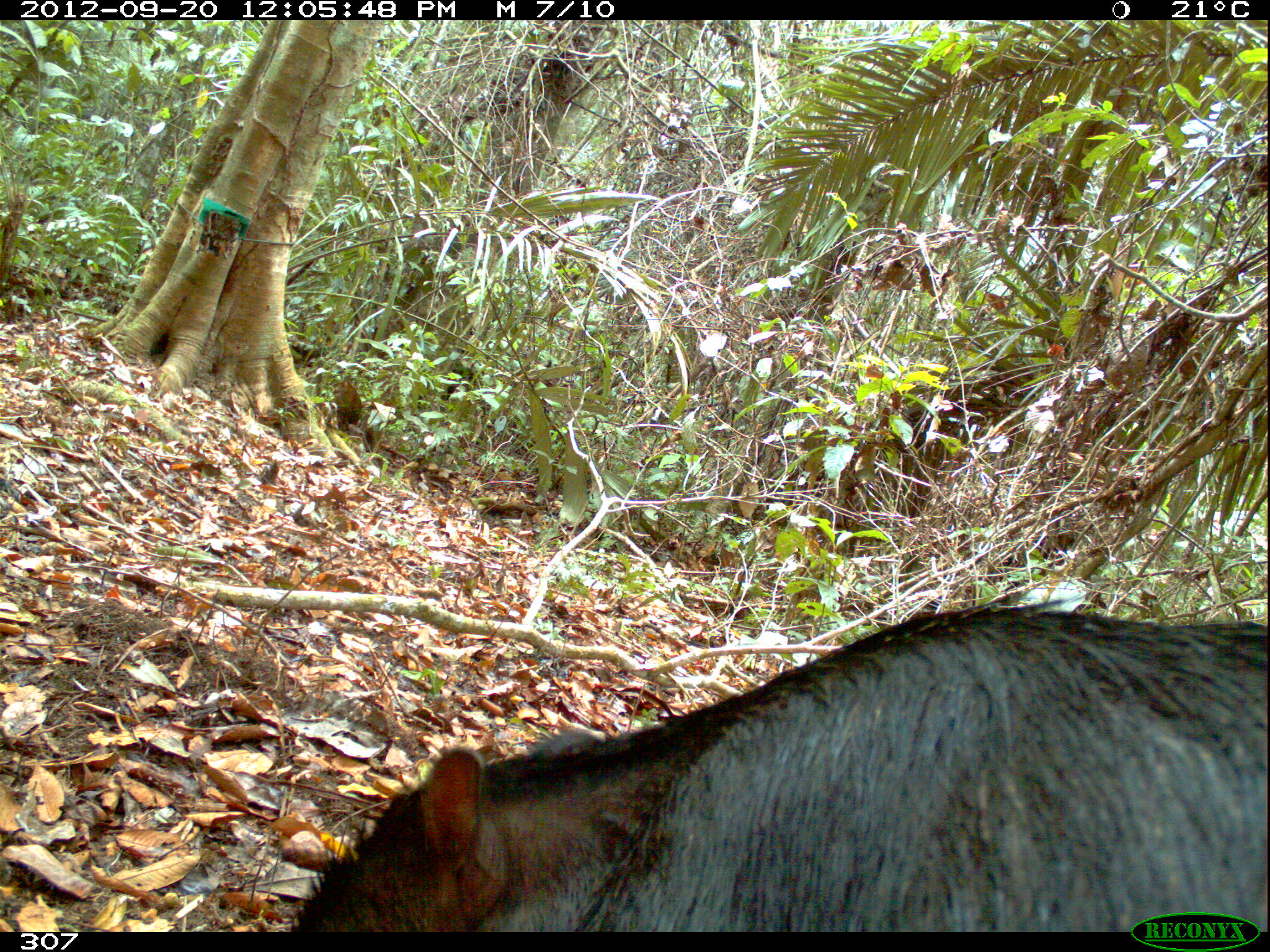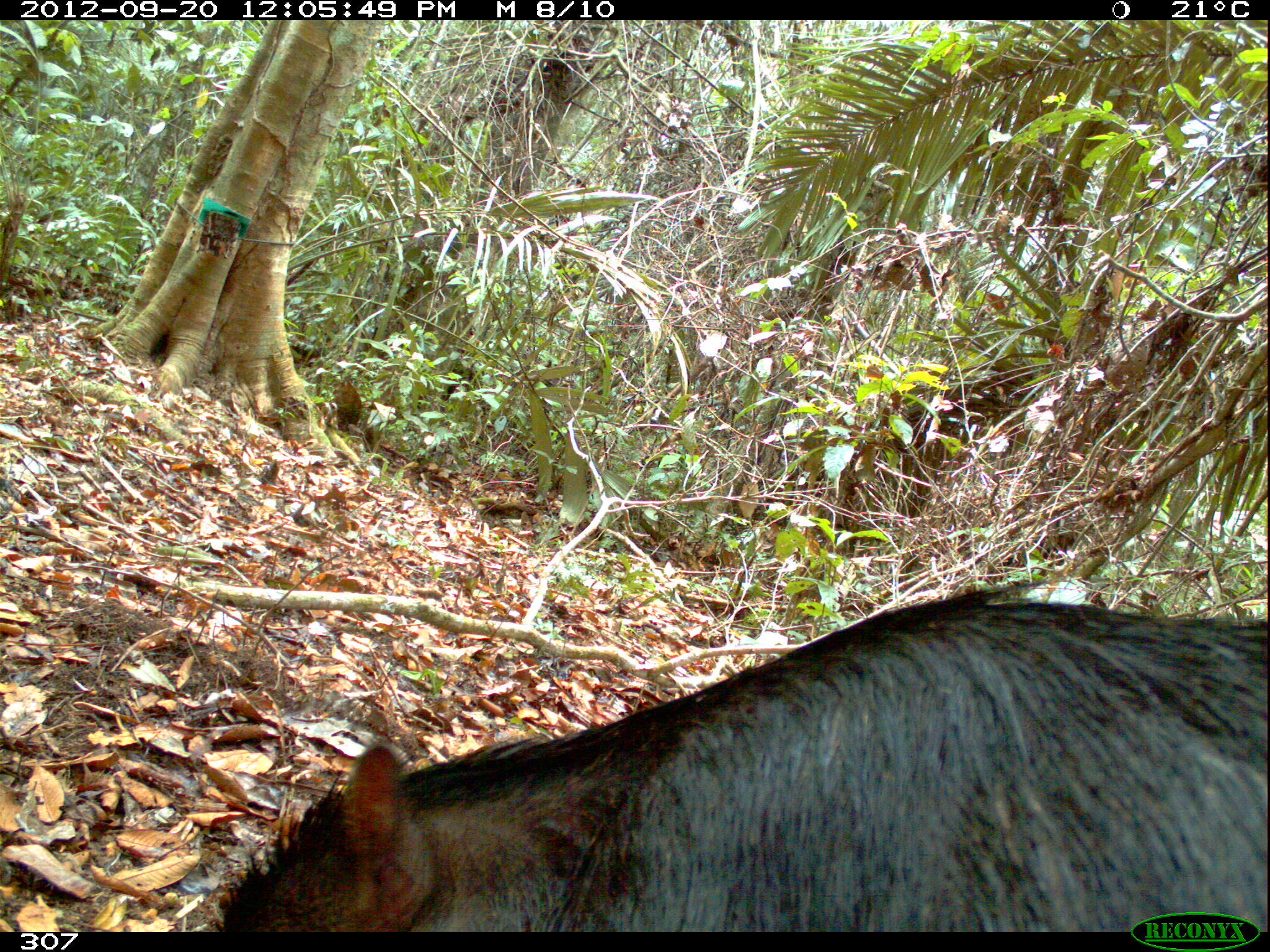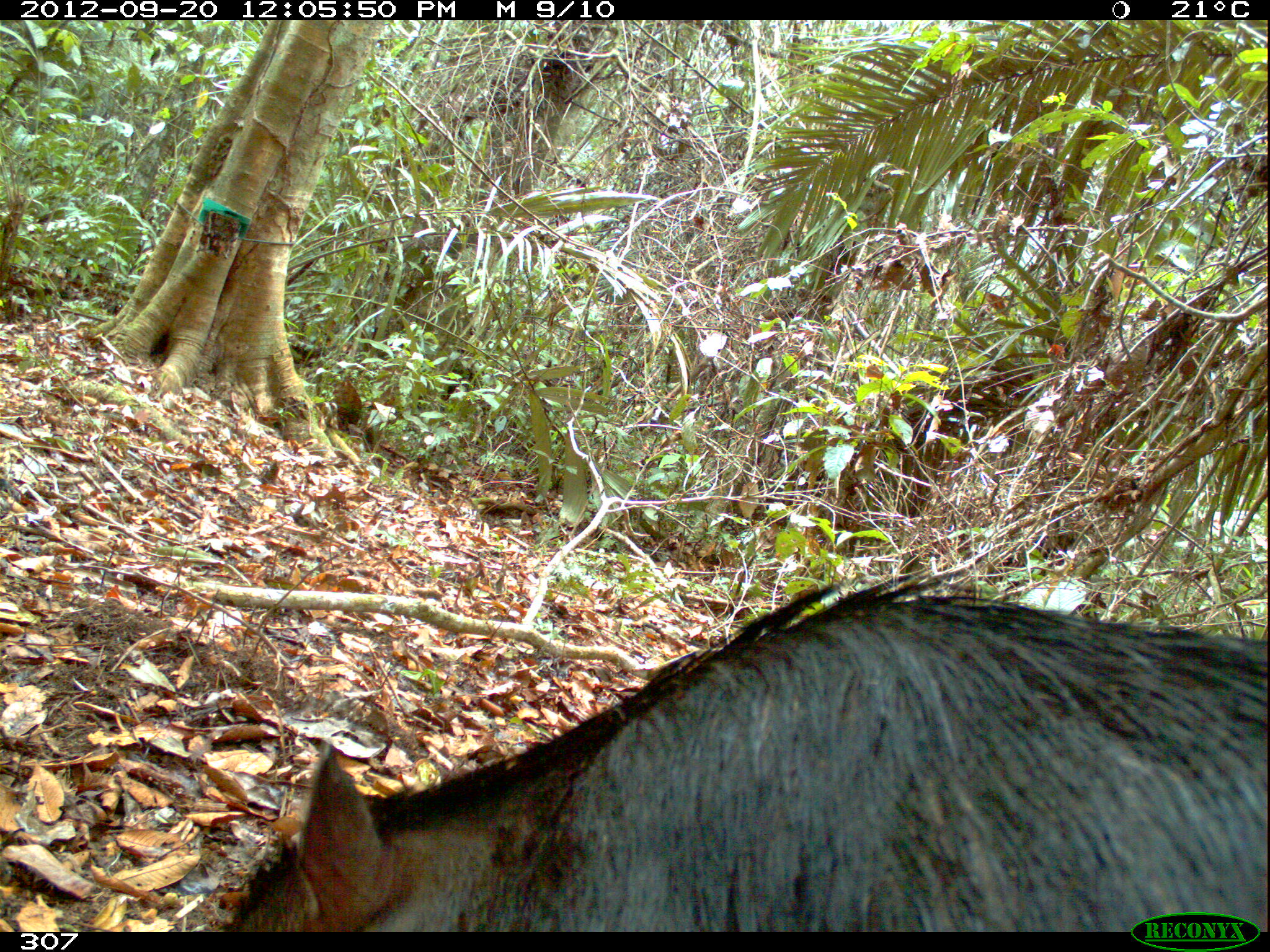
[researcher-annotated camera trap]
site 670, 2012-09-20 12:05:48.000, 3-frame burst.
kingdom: Animalia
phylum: Chordata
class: Mammalia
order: Artiodactyla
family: Tayassuidae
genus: Tayassu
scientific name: Tayassu pecari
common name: white-lipped peccary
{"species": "Tayassu pecari (white-lipped peccary)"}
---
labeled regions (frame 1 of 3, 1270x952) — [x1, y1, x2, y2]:
tayassu pecari: [288, 586, 1266, 930]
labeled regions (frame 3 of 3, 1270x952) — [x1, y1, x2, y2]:
tayassu pecari: [225, 563, 1266, 930]